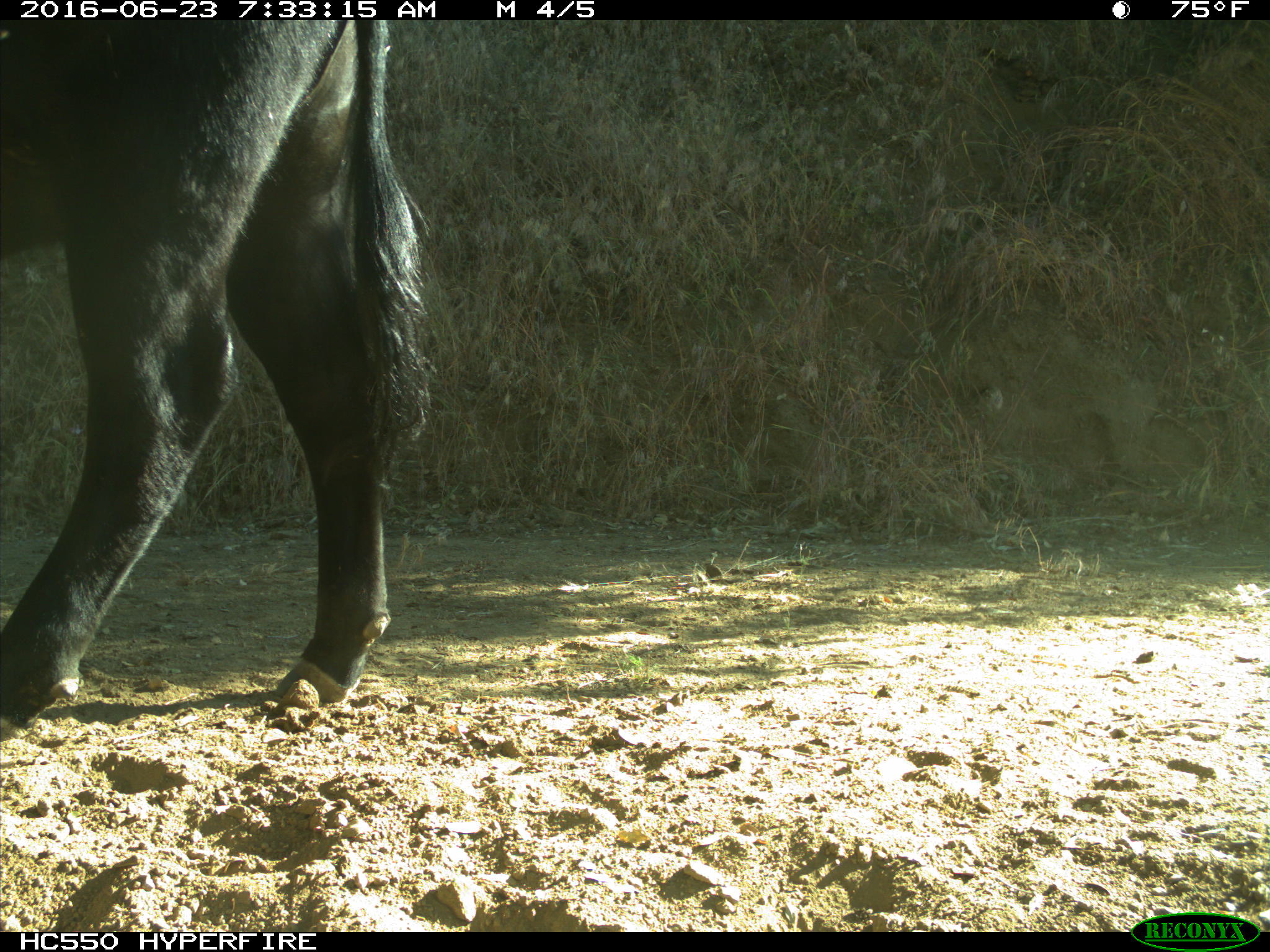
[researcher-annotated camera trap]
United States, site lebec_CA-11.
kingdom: Animalia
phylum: Chordata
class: Mammalia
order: Artiodactyla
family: Bovidae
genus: Bos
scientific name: Bos taurus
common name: domestic cow